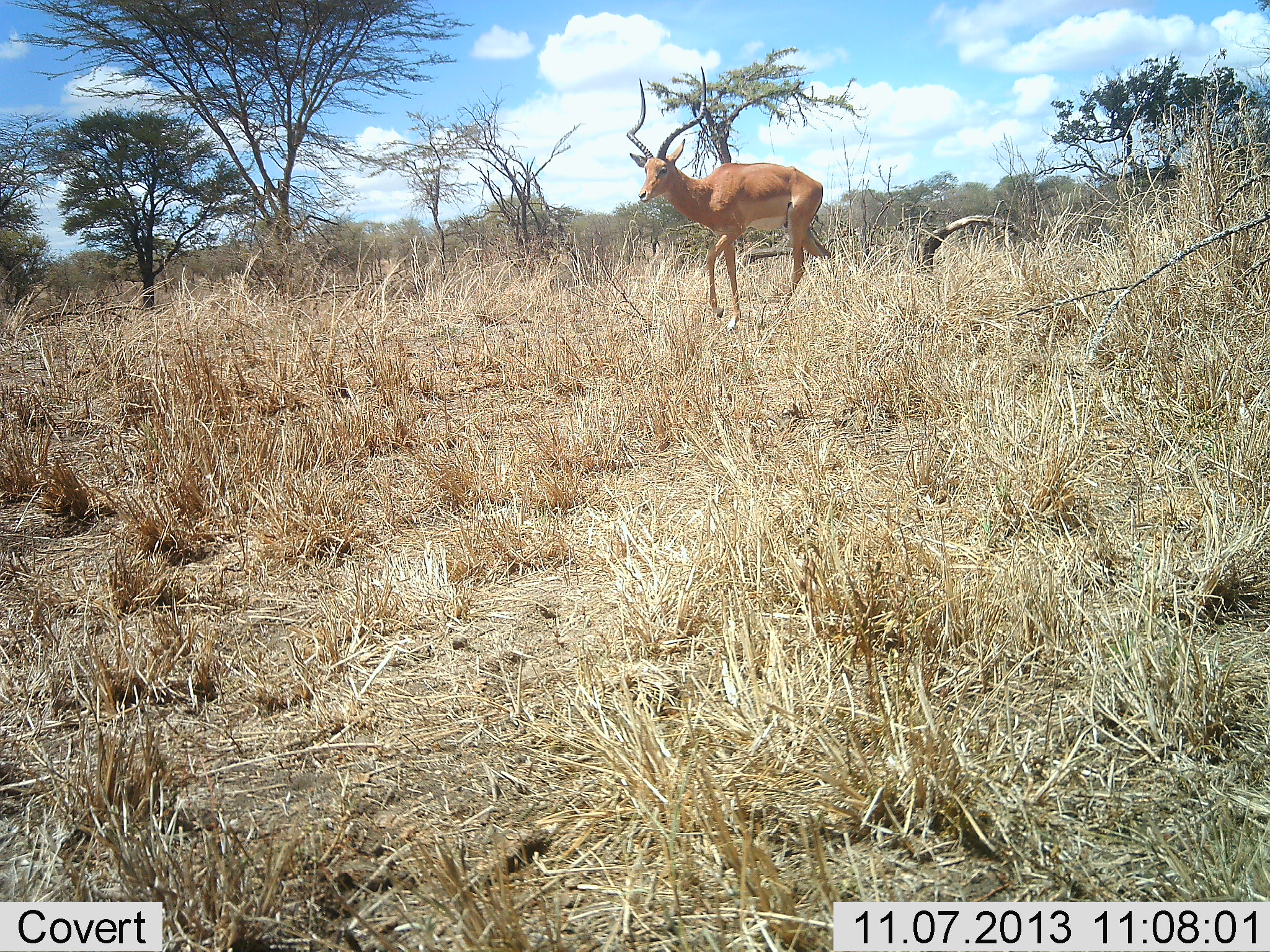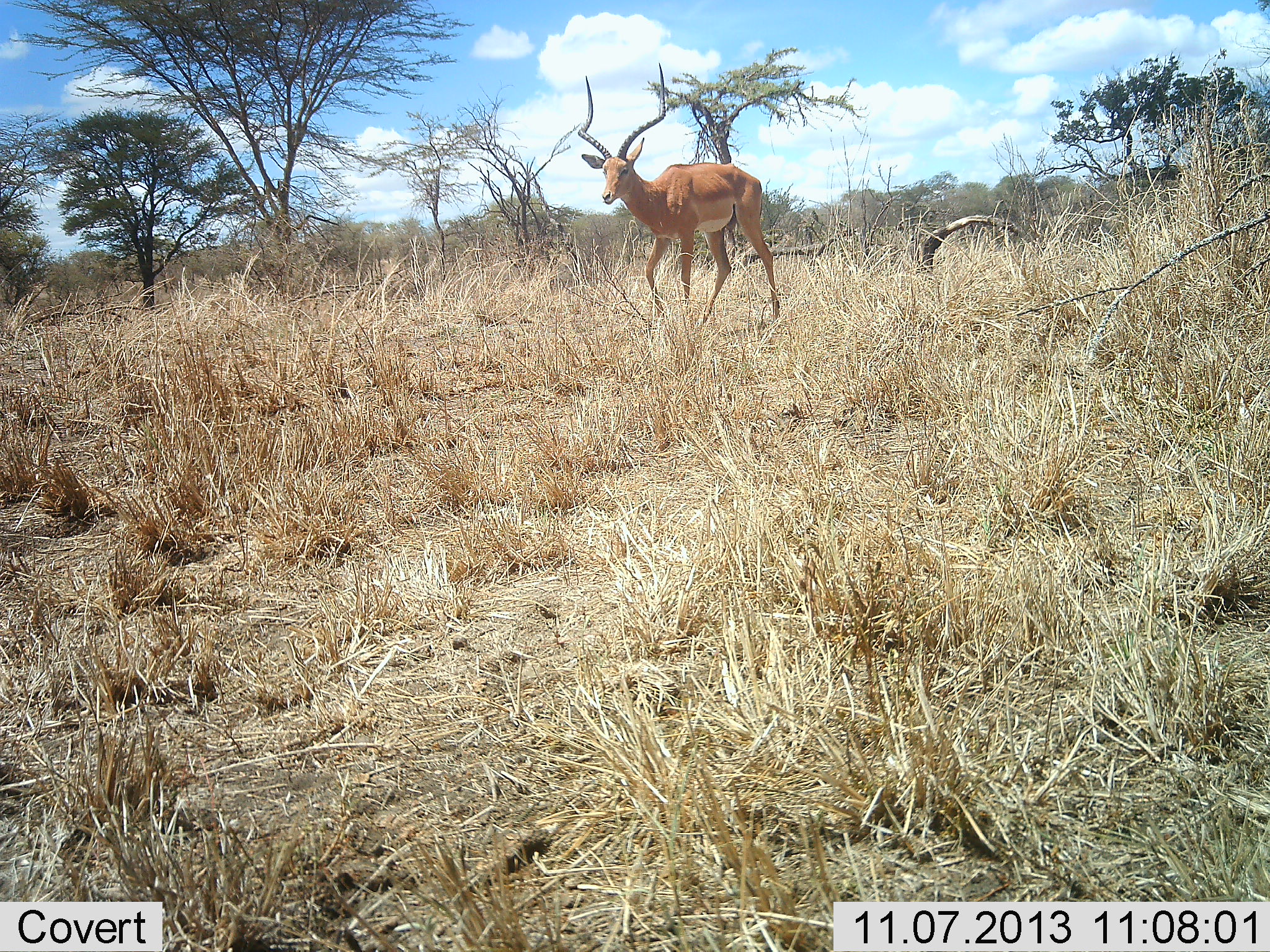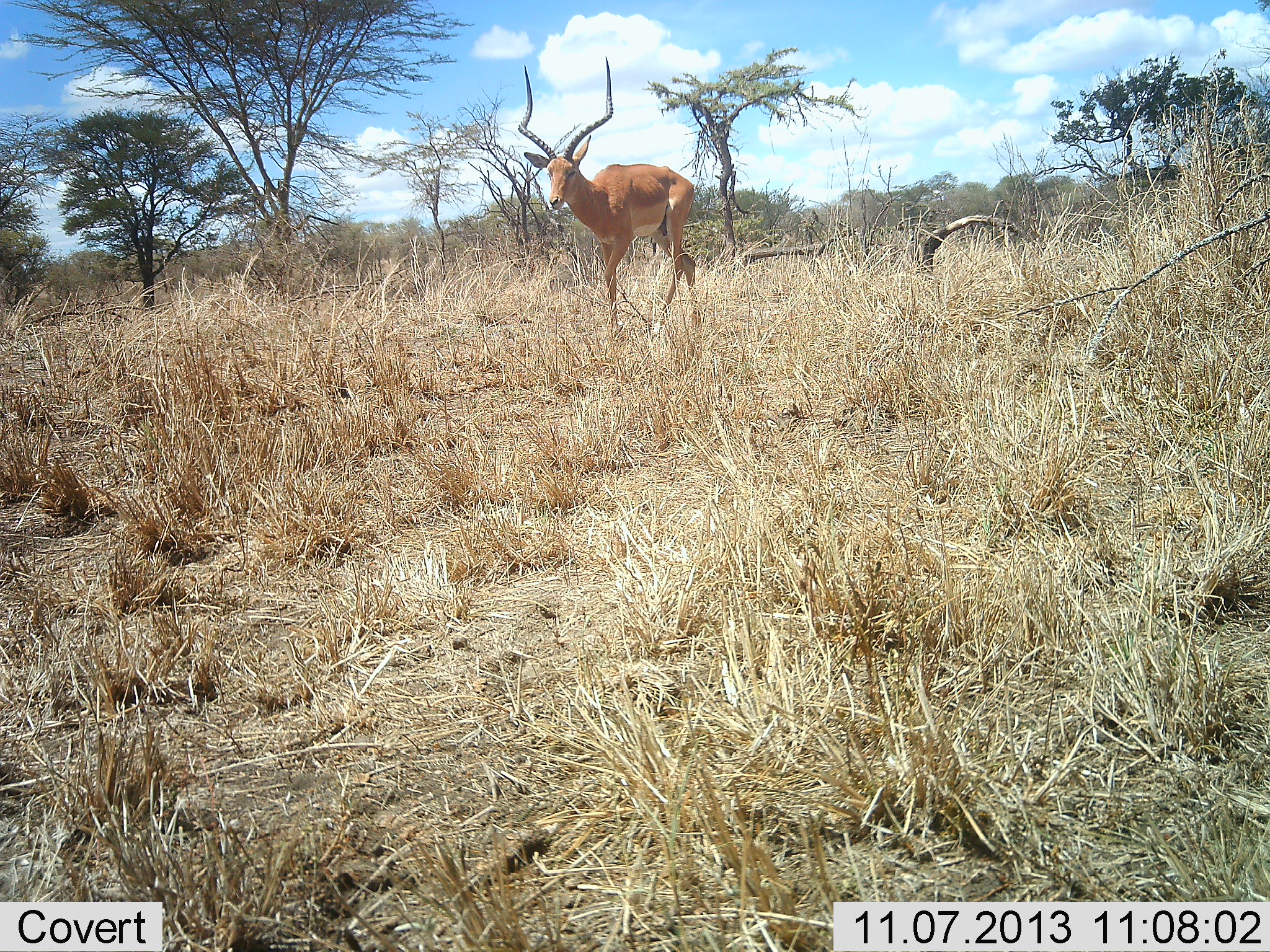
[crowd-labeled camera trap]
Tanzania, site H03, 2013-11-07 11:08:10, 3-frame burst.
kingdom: Animalia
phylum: Chordata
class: Mammalia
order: Artiodactyla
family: Bovidae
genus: Aepyceros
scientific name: Aepyceros melampus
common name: impala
Impala (Aepyceros melampus), count 1. Behavior (volunteer vote fractions): standing 10%, resting 0%, moving 90%, interacting 0%. Young present (vote fraction): 0%. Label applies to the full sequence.